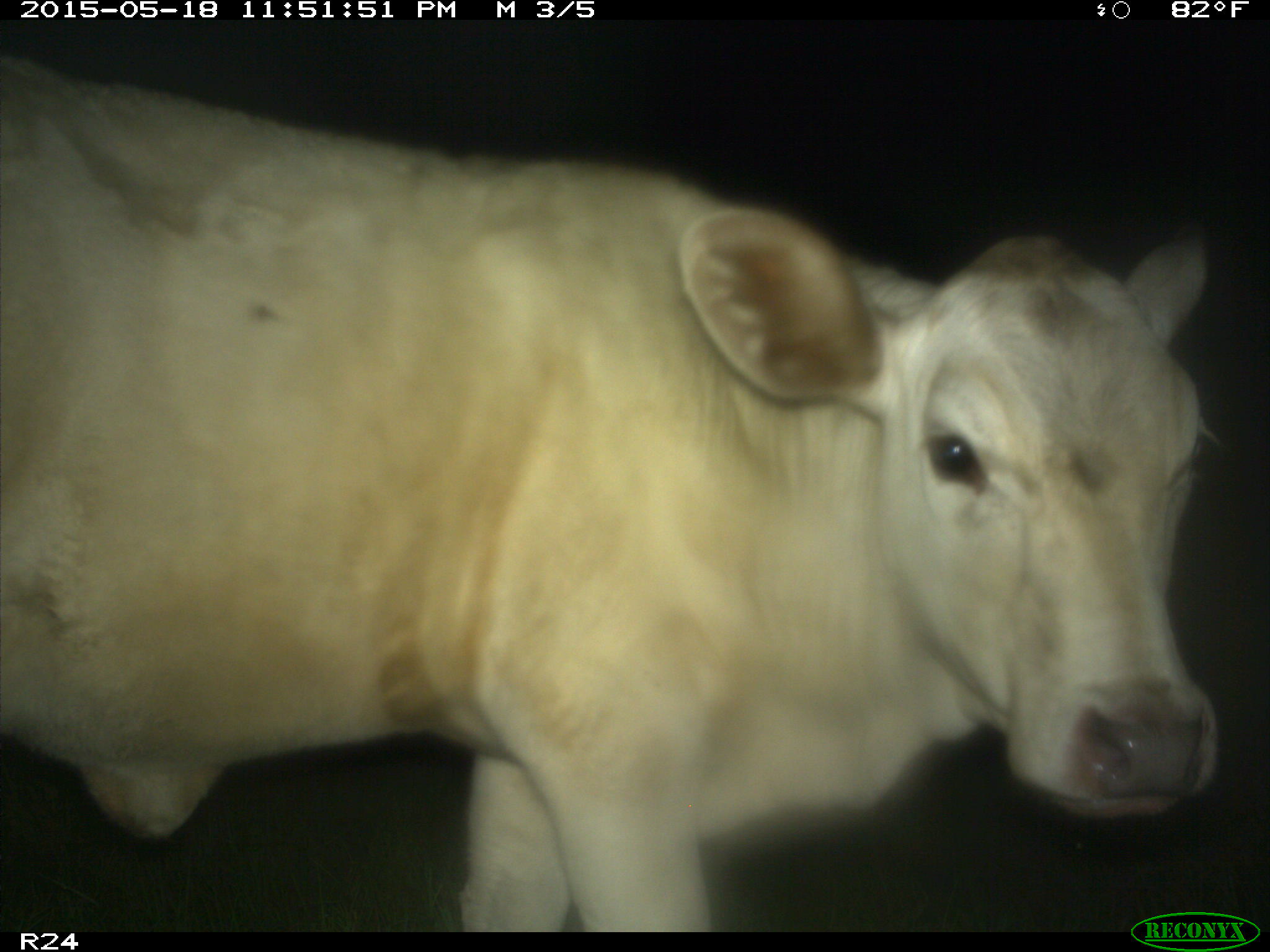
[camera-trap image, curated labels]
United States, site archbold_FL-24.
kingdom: Animalia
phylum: Chordata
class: Mammalia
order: Artiodactyla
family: Bovidae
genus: Bos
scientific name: Bos taurus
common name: domestic cow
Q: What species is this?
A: Bos taurus (domestic cow).